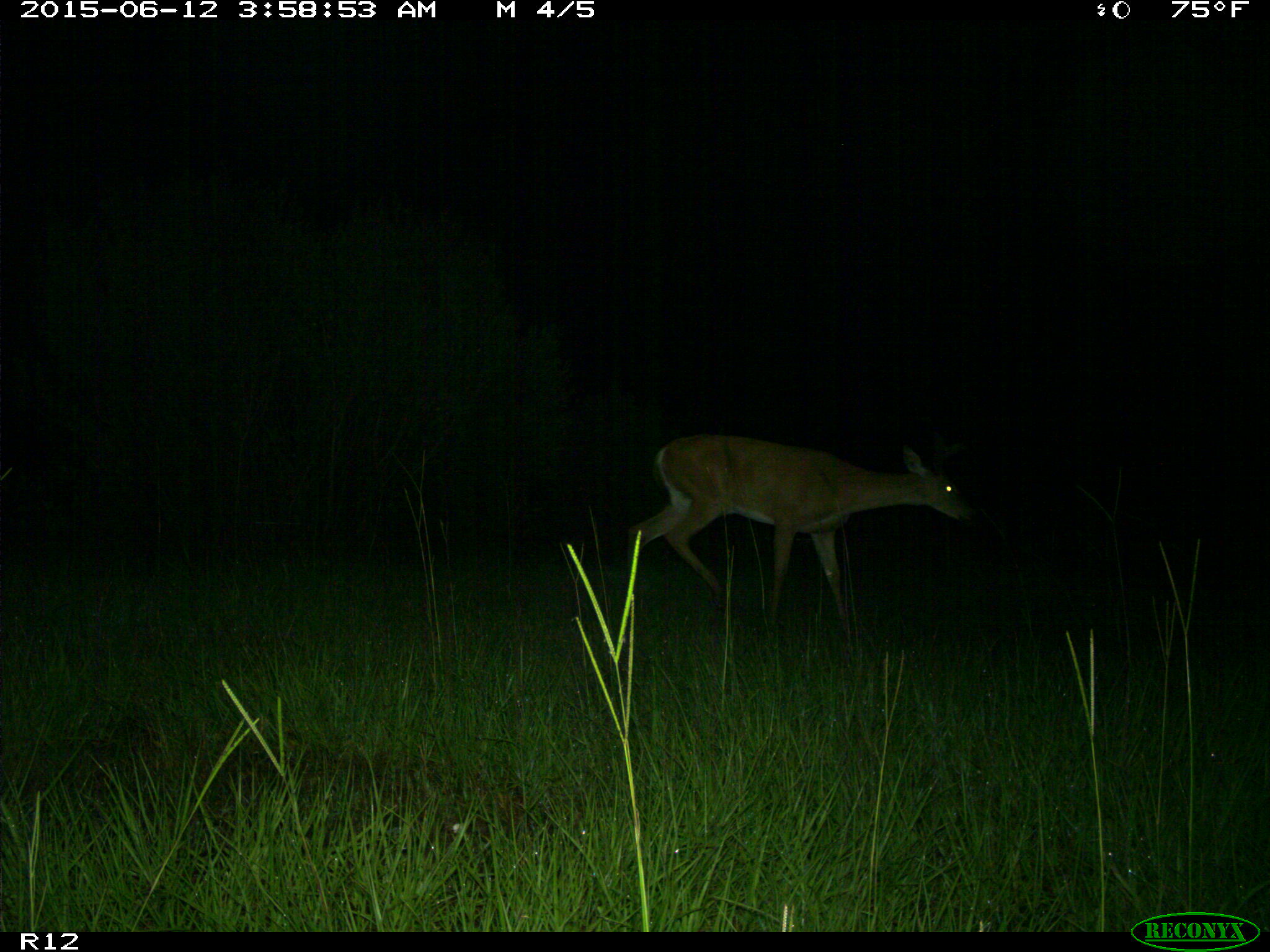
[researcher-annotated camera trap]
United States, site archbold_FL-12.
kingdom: Animalia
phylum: Chordata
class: Mammalia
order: Artiodactyla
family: Cervidae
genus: Odocoileus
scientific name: Odocoileus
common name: deer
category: unidentified deer